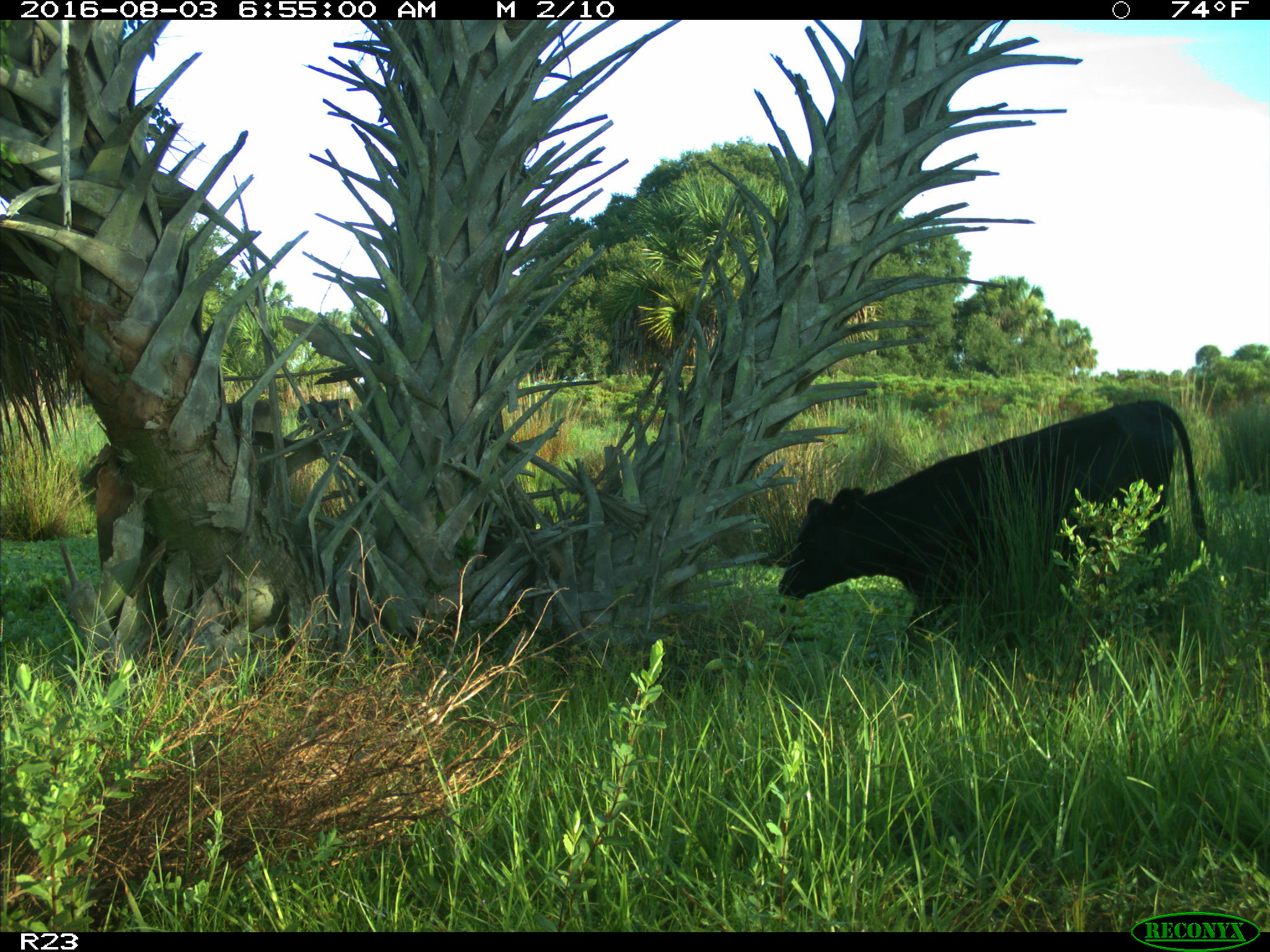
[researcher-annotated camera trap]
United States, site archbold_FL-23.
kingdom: Animalia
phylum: Chordata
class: Mammalia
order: Artiodactyla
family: Bovidae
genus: Bos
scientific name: Bos taurus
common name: domestic cow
Bos taurus (domestic cow).